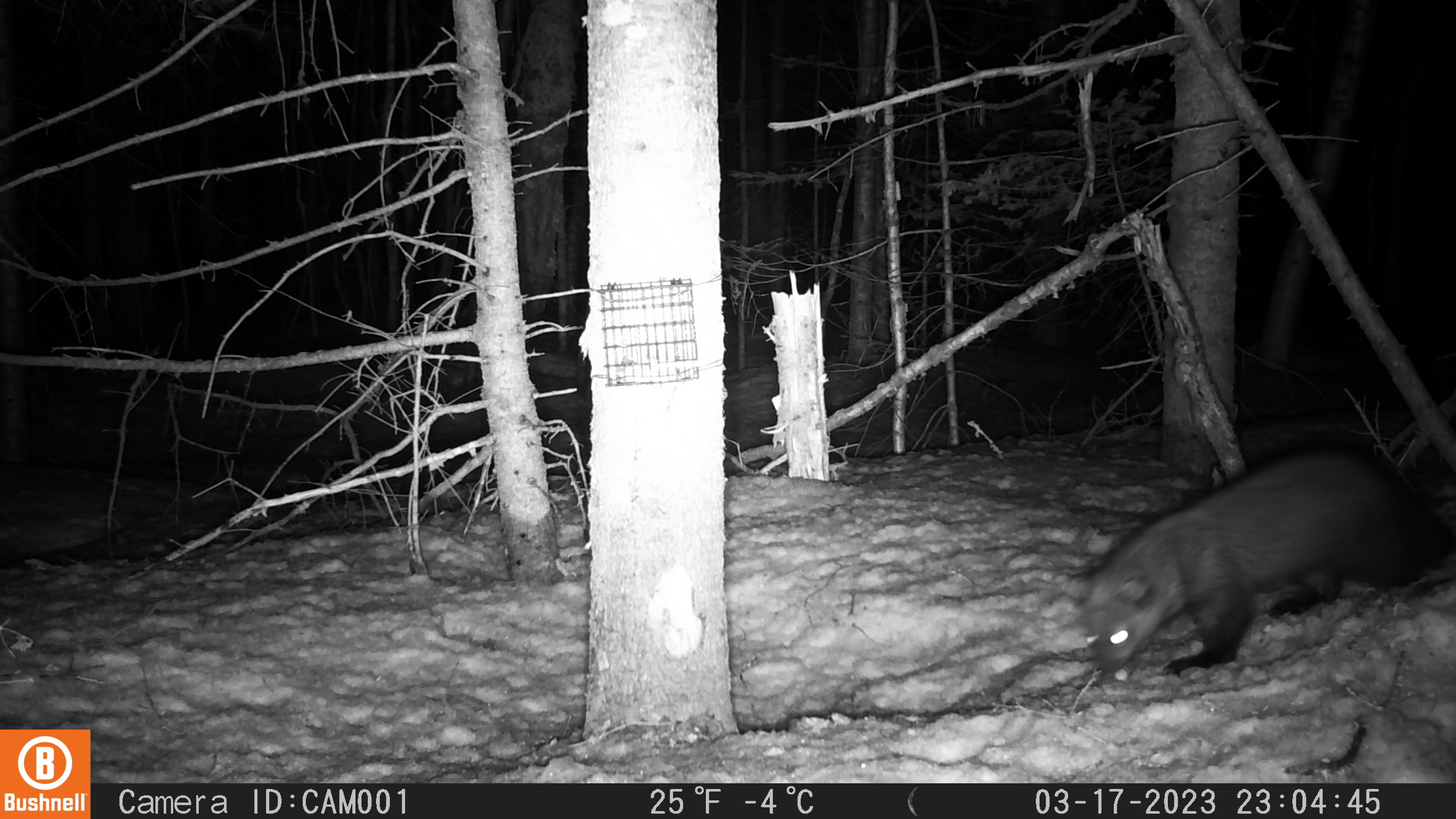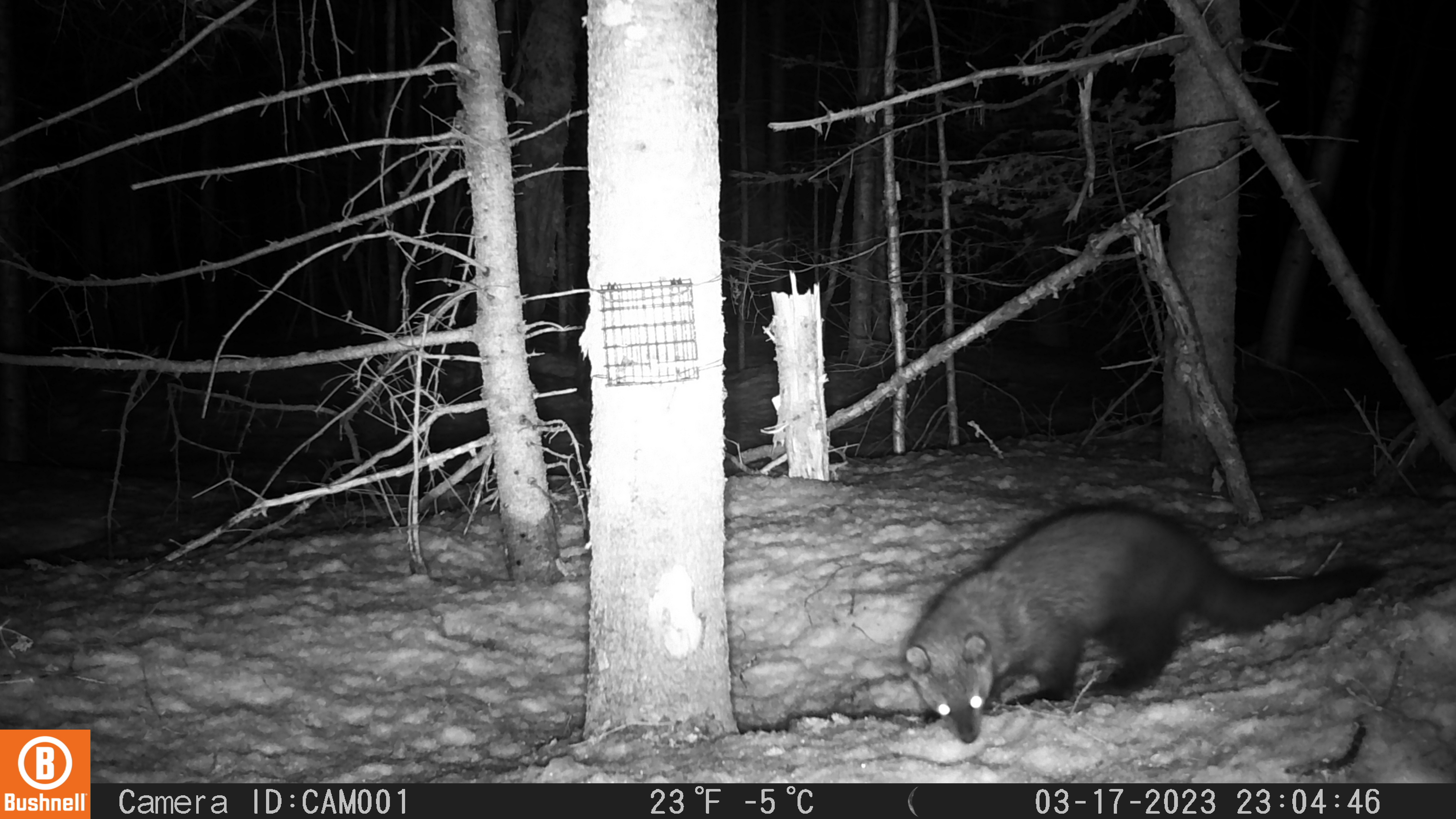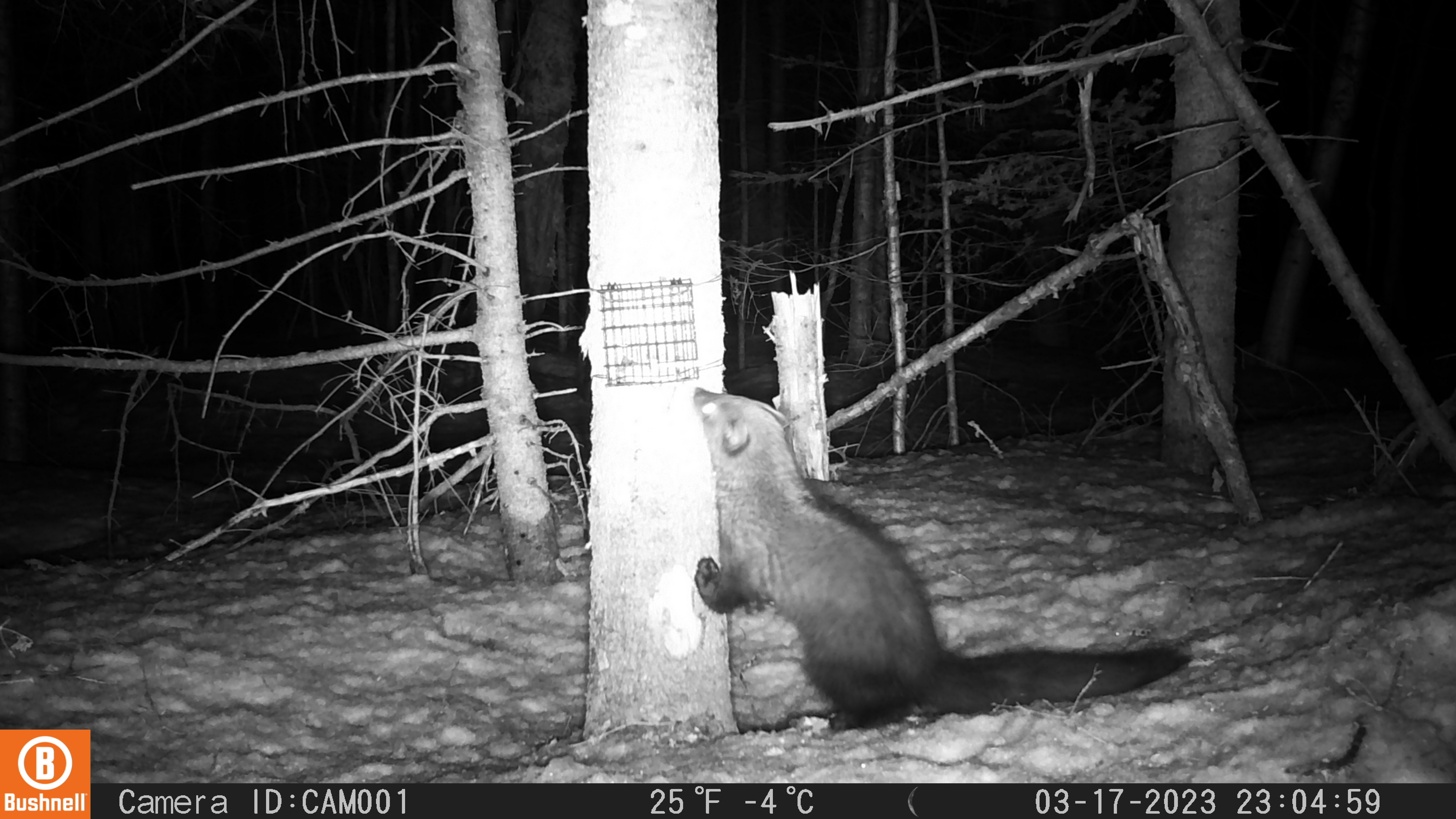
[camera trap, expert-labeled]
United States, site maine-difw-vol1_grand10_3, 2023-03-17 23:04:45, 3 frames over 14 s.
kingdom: Animalia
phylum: Chordata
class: Mammalia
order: Carnivora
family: Mustelidae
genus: Pekania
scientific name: Pekania pennanti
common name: fisher